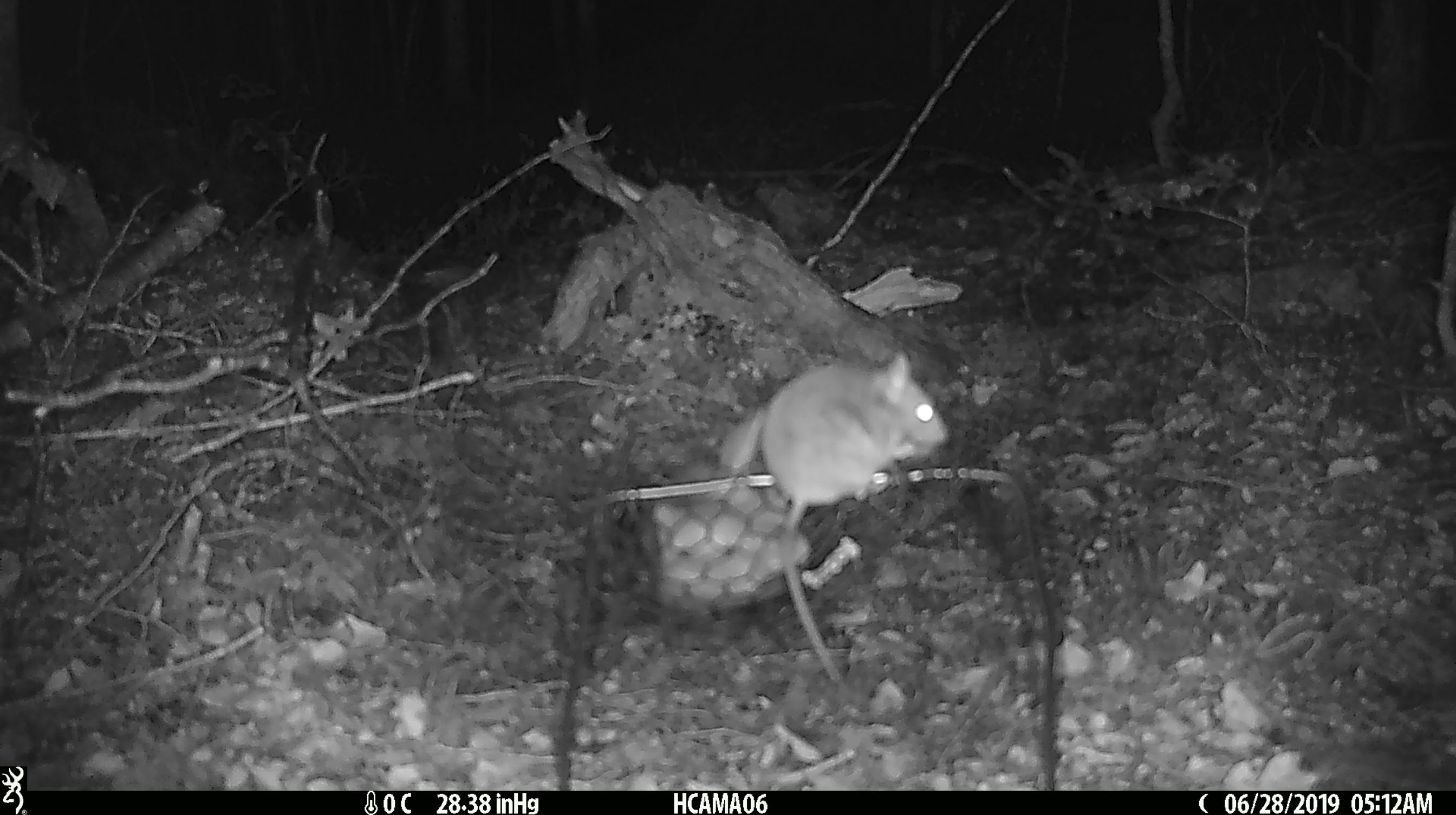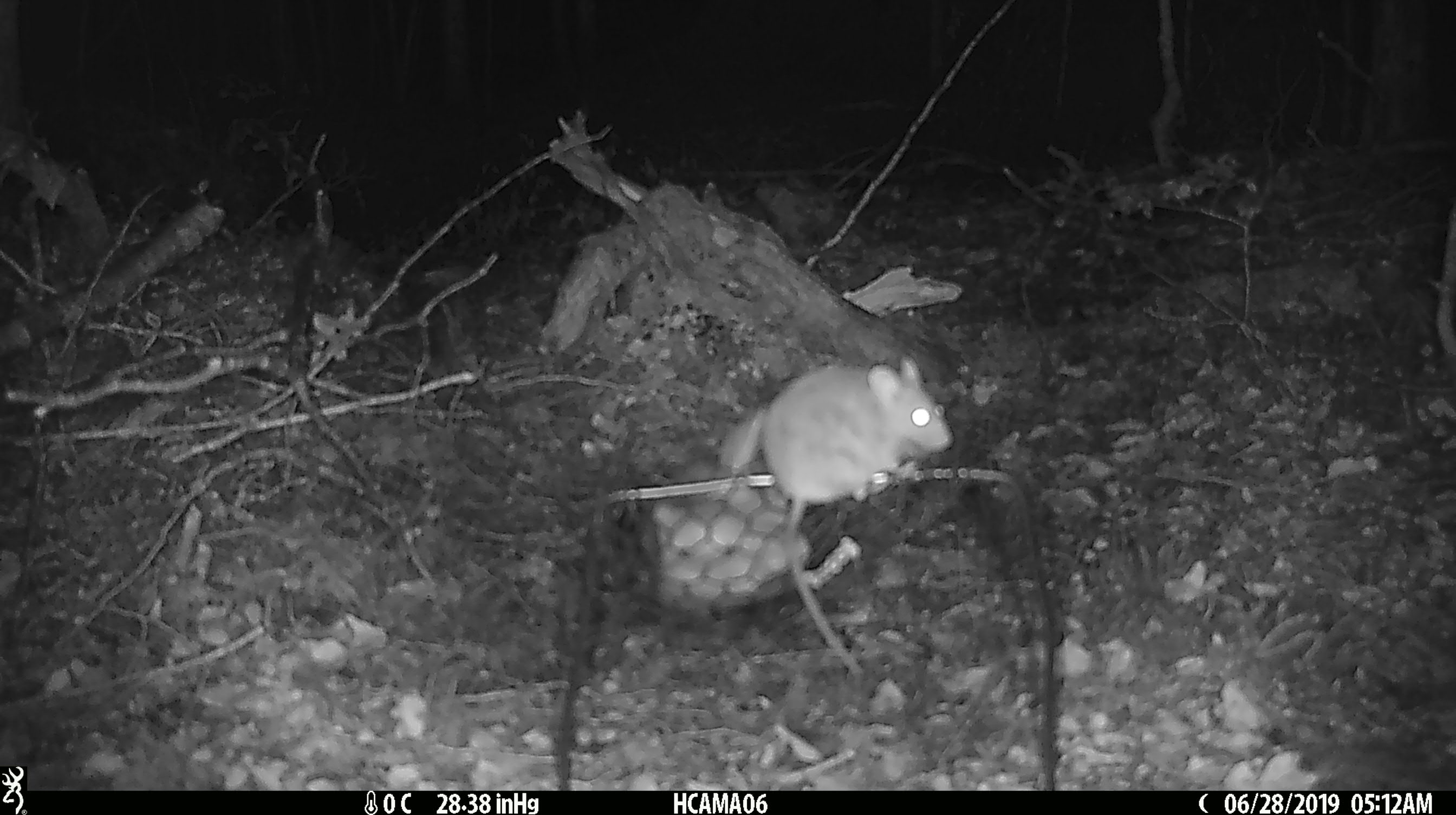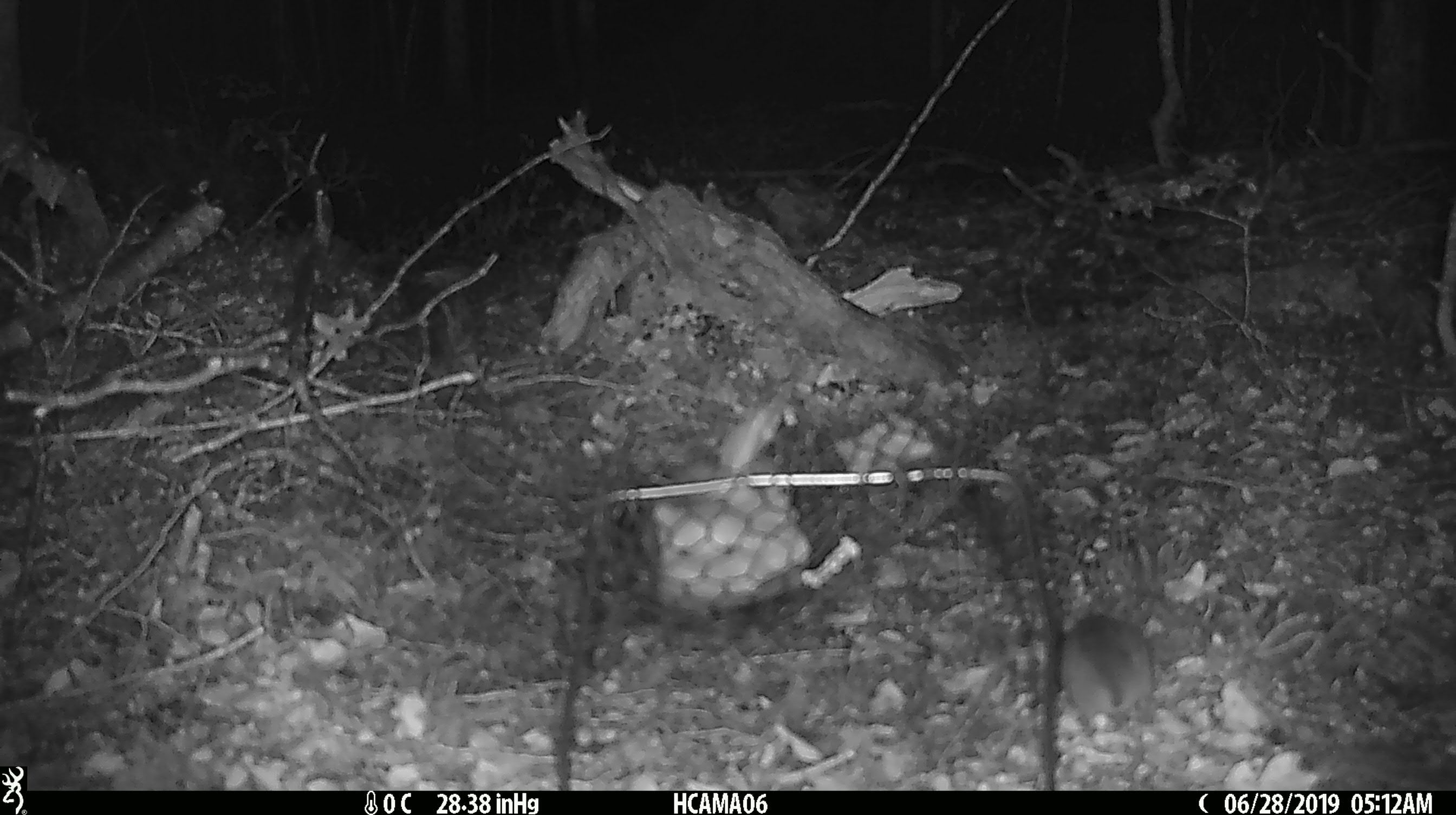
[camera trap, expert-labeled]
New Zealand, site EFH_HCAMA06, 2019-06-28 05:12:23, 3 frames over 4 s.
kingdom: Animalia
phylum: Chordata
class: Mammalia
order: Rodentia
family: Muridae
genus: Mus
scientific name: Mus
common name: mouse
Mouse (Mus).